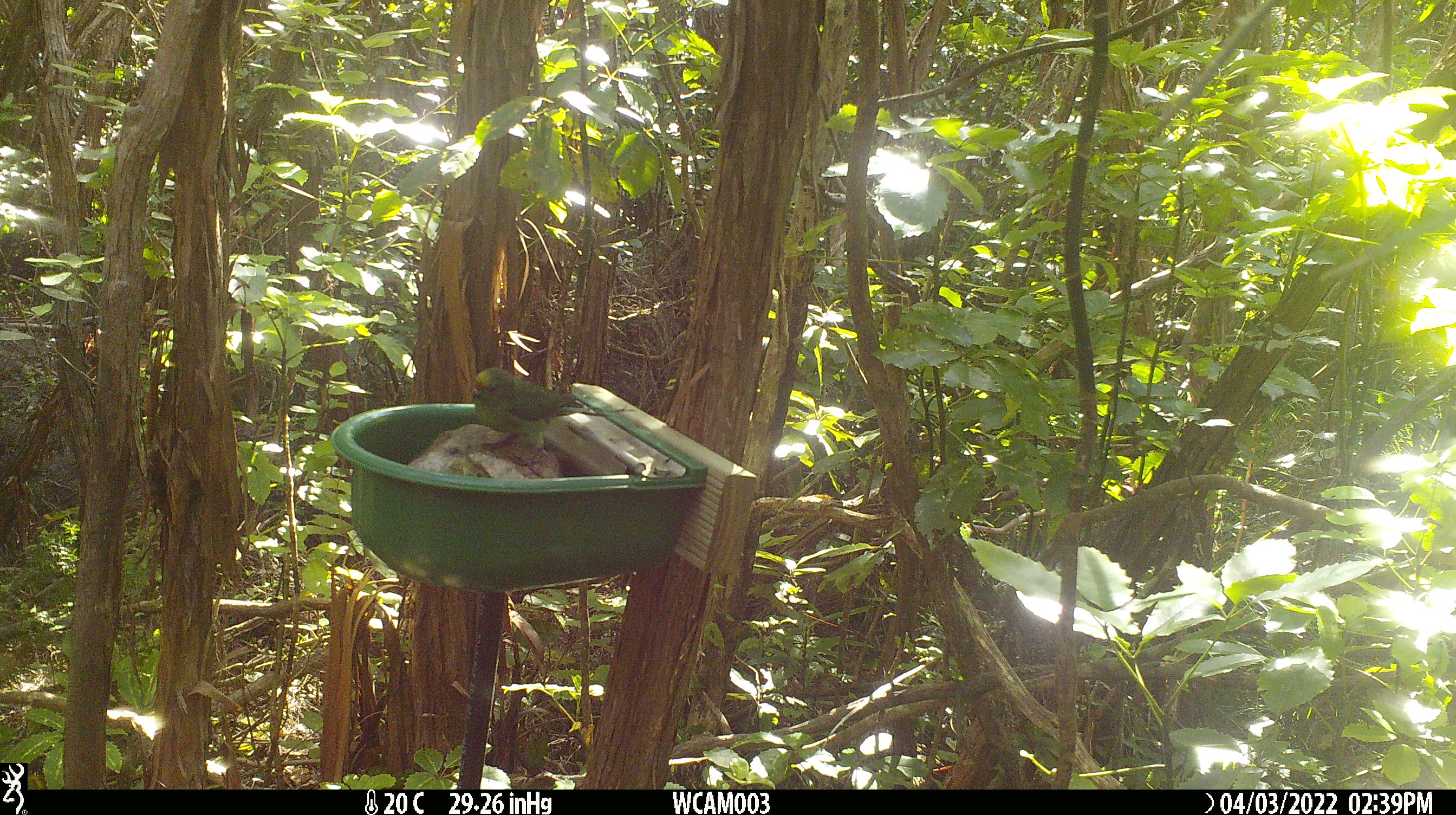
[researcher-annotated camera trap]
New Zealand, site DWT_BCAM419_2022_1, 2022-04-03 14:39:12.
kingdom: Animalia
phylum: Chordata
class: Aves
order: Psittaciformes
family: Psittaculidae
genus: Cyanoramphus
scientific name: Cyanoramphus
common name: parakeet